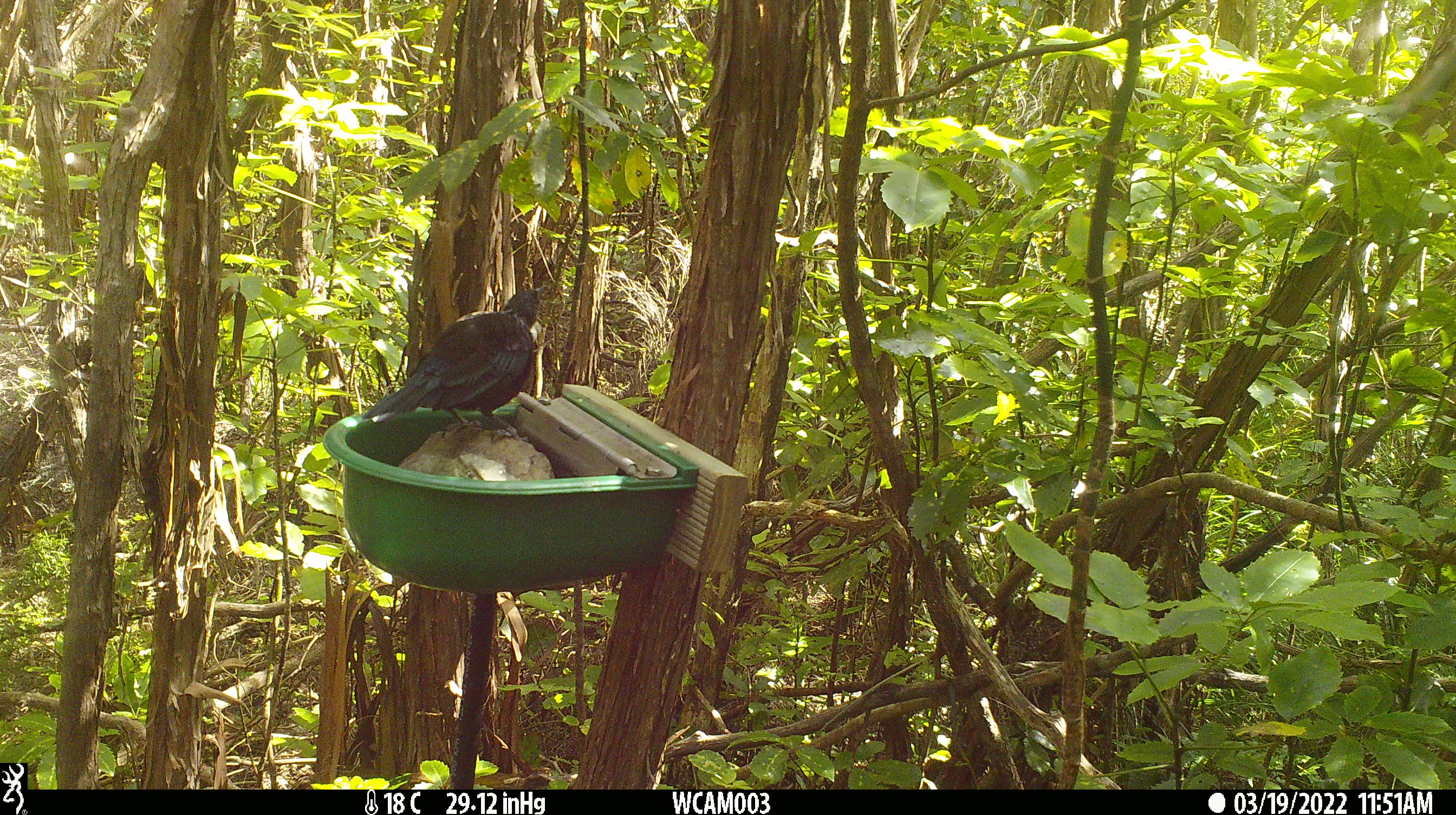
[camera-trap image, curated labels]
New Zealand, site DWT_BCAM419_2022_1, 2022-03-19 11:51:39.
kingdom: Animalia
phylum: Chordata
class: Aves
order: Passeriformes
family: Meliphagidae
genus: Prosthemadera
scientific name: Prosthemadera novaeseelandiae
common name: tui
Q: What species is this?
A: Tui (Prosthemadera novaeseelandiae).